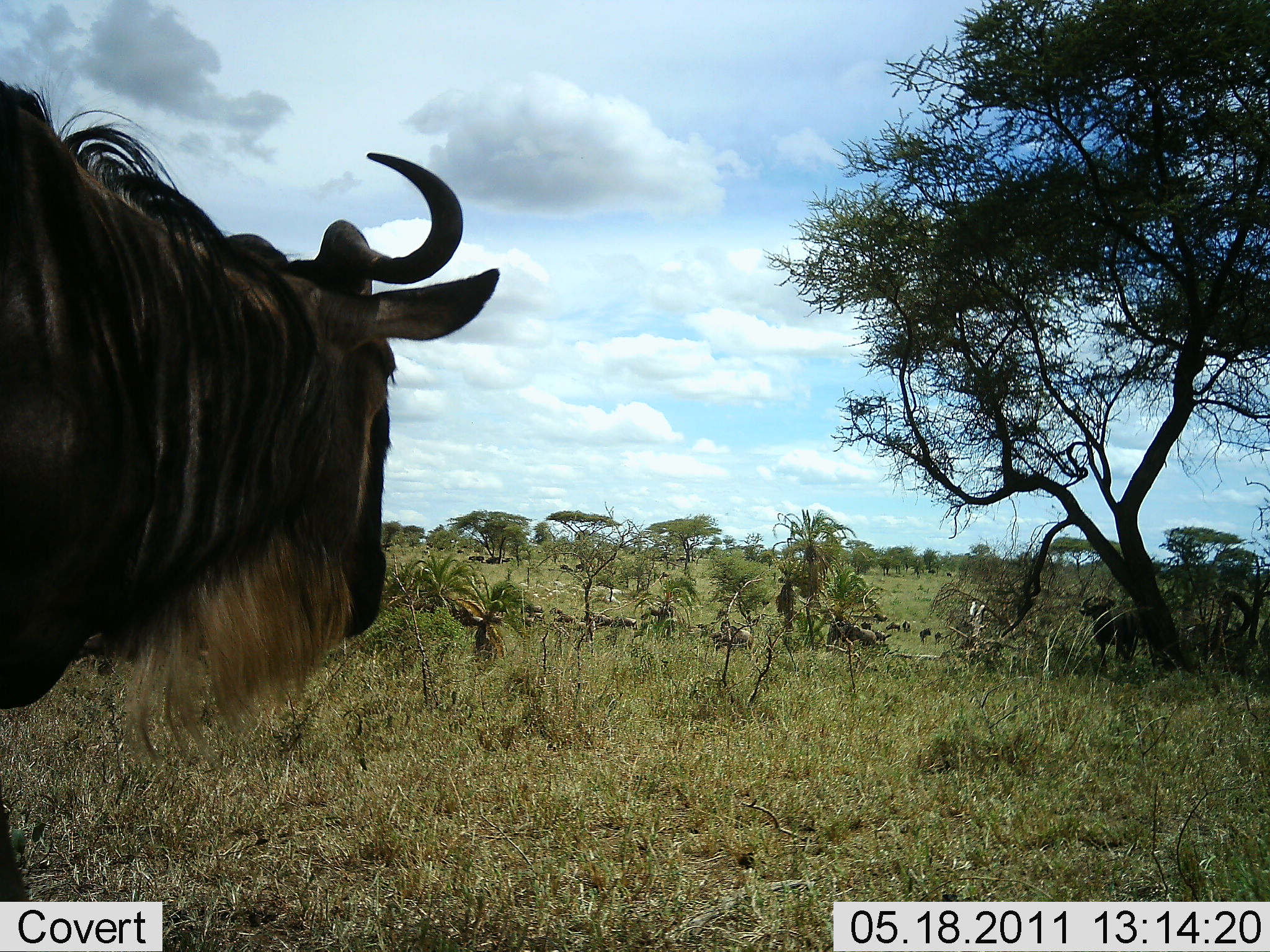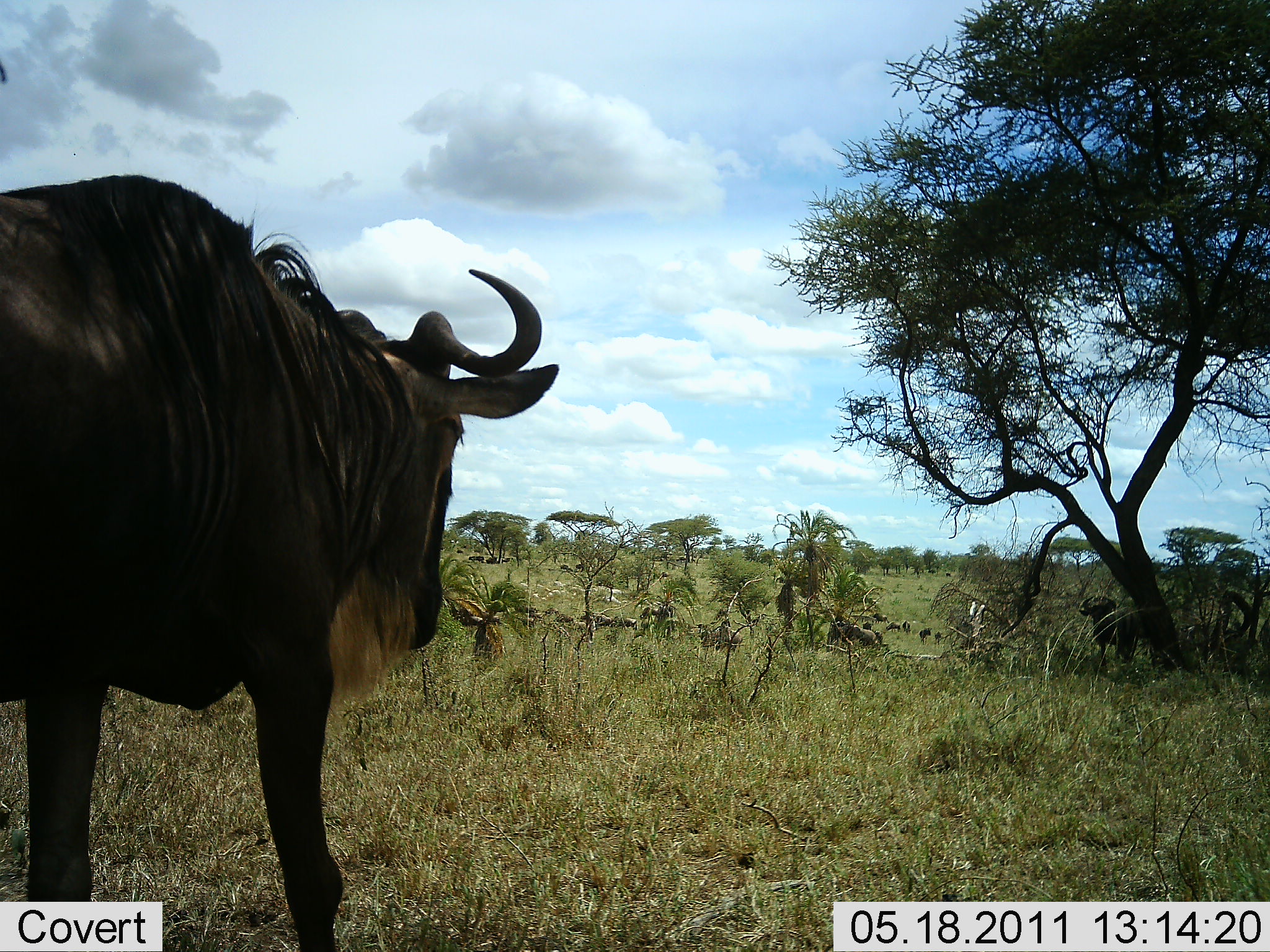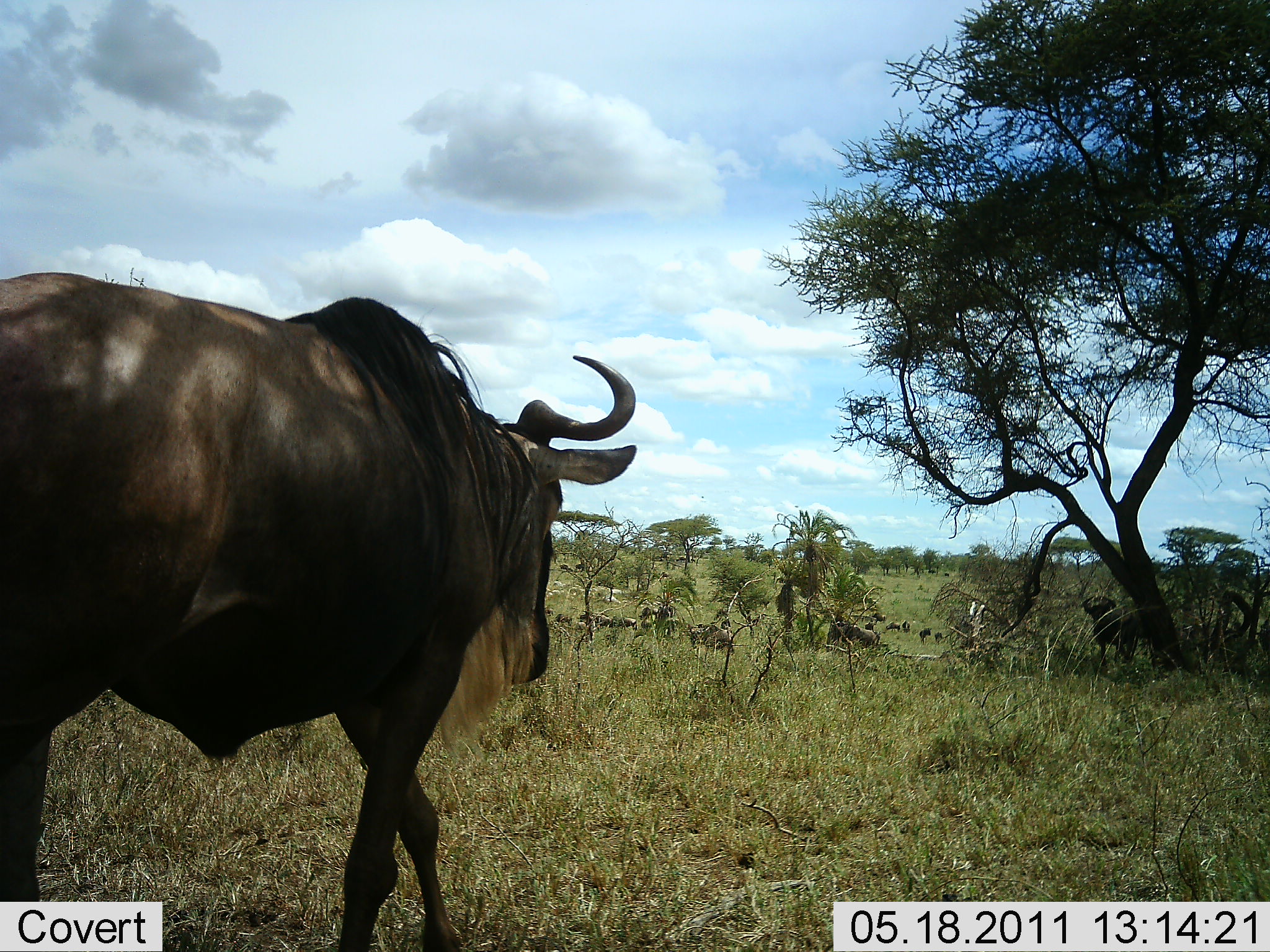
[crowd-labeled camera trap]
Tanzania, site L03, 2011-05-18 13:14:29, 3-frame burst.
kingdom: Animalia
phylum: Chordata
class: Mammalia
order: Artiodactyla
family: Bovidae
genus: Connochaetes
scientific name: Connochaetes taurinus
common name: blue wildebeest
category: wildebeest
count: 11-50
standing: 50%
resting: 17%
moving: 92%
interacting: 0%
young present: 0%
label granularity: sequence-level